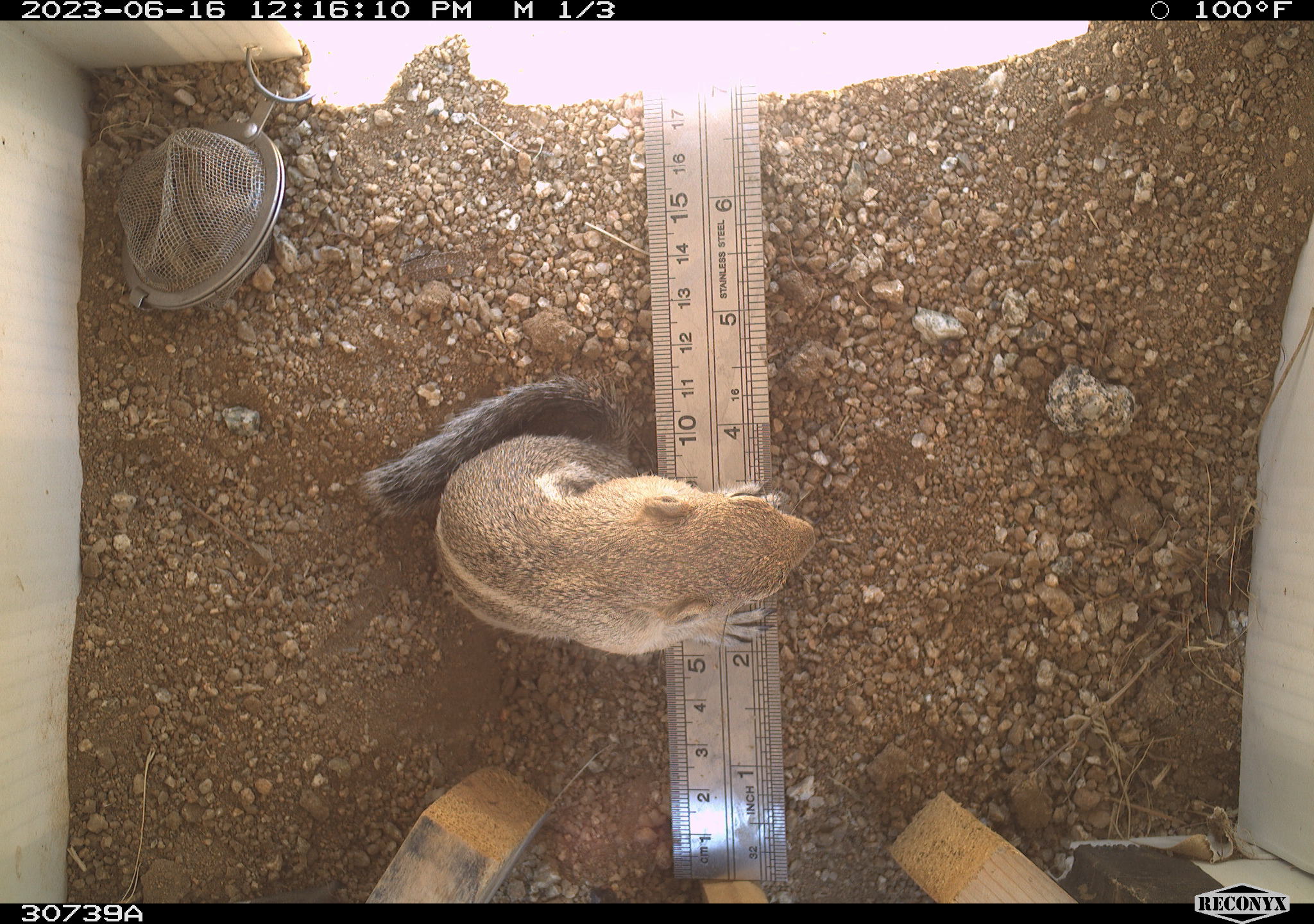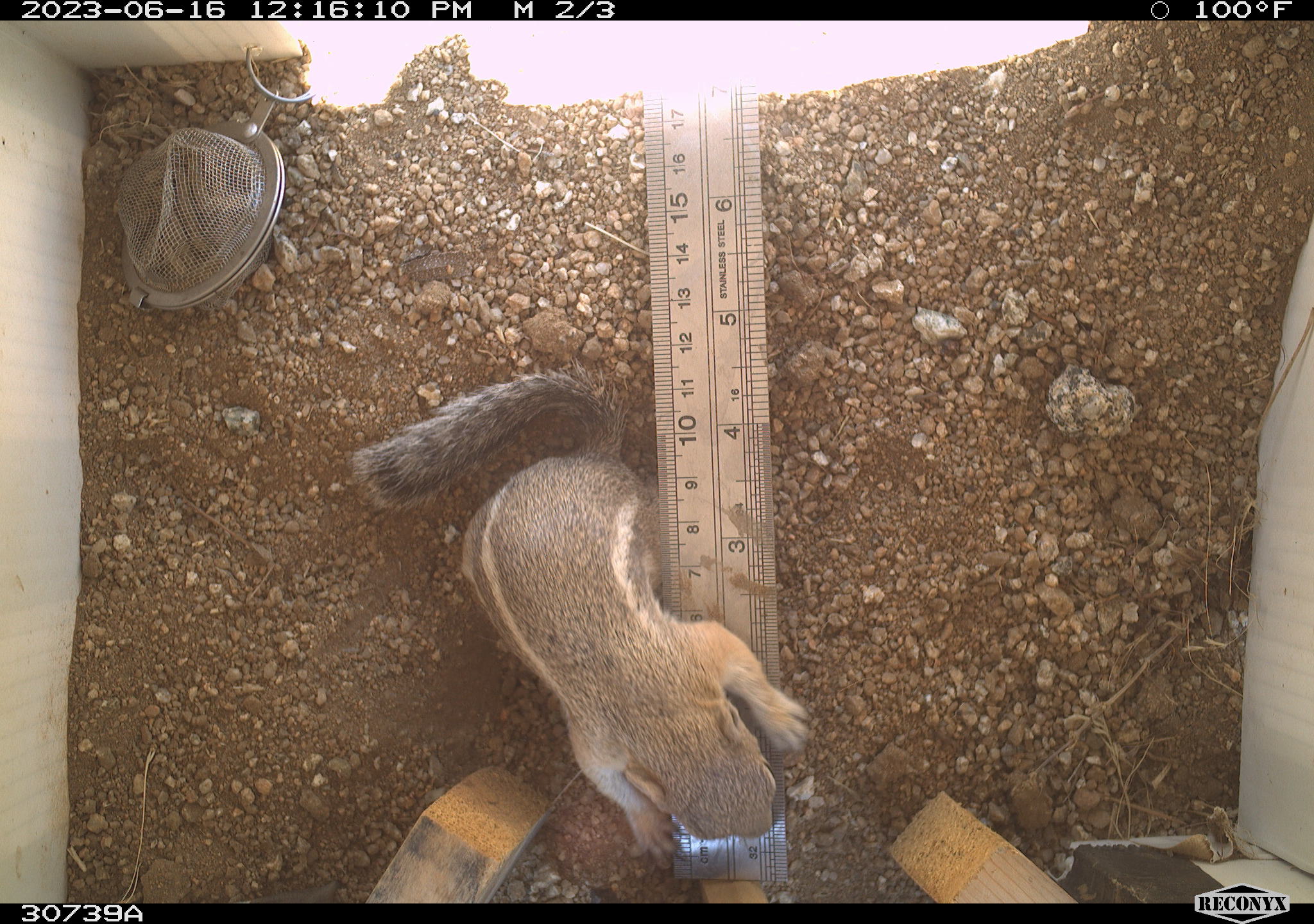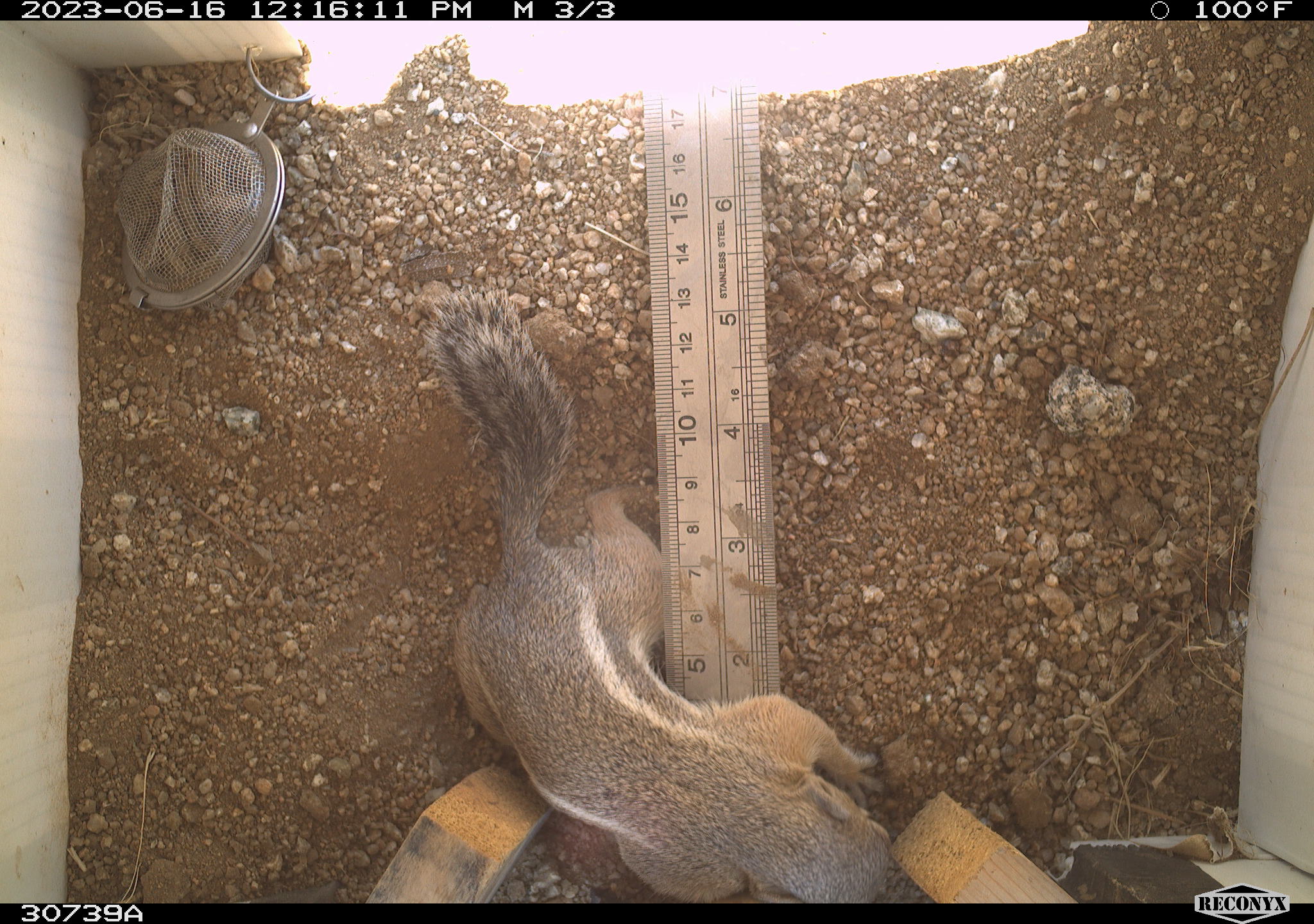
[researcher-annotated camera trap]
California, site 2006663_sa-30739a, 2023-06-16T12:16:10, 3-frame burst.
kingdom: Animalia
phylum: Chordata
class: Mammalia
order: Rodentia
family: Sciuridae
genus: Ammospermophilus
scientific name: Ammospermophilus leucurus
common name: white-tailed antelope squirrel